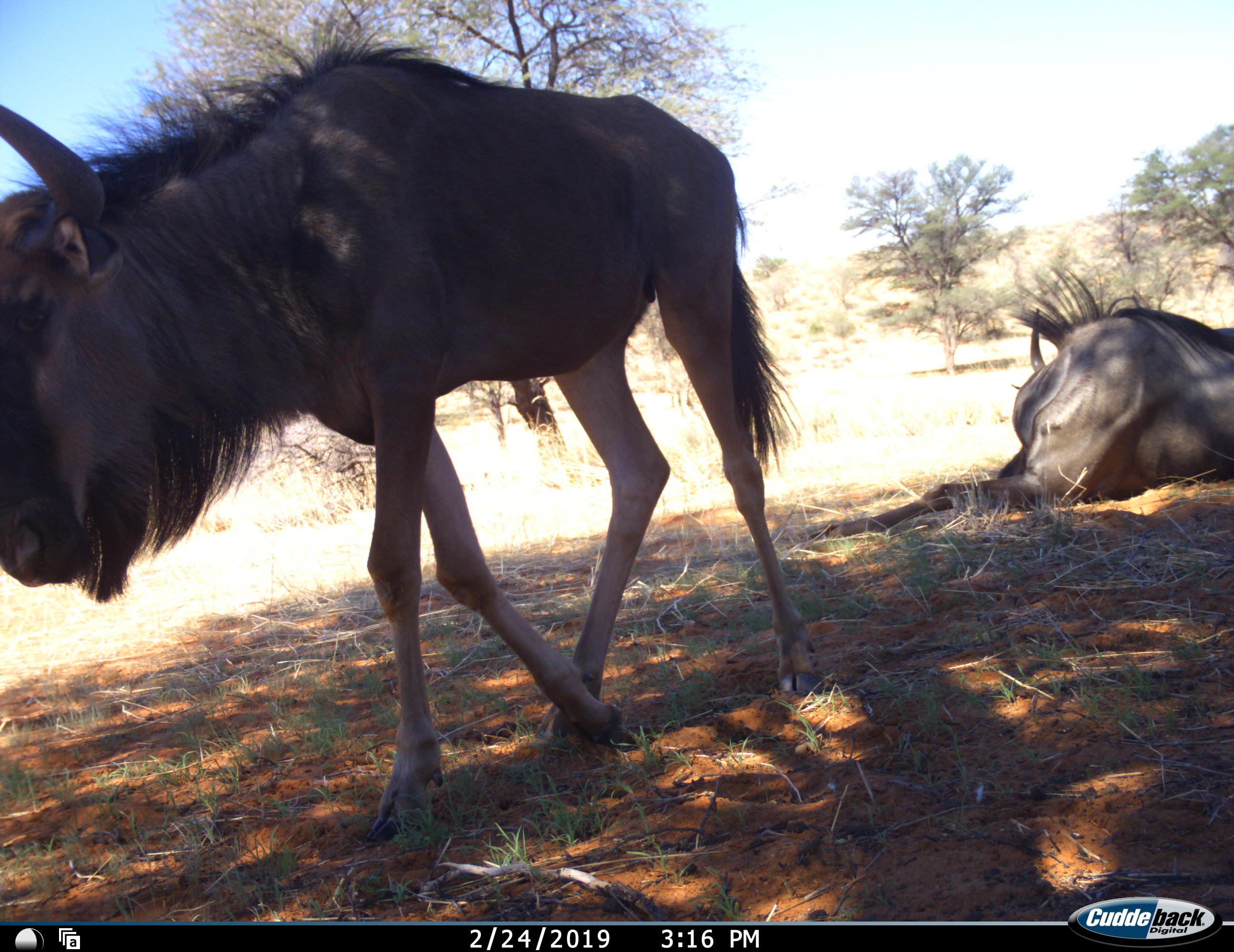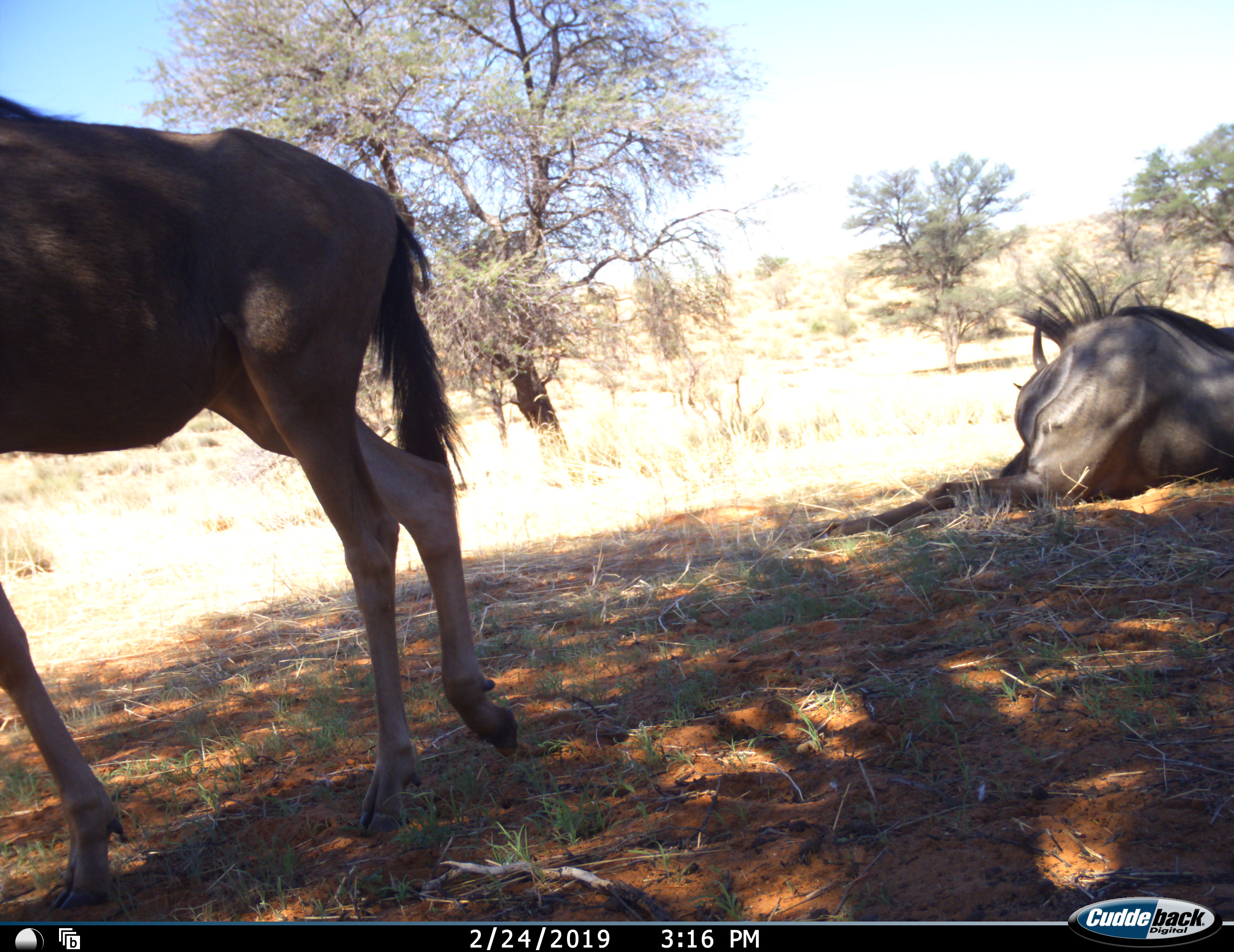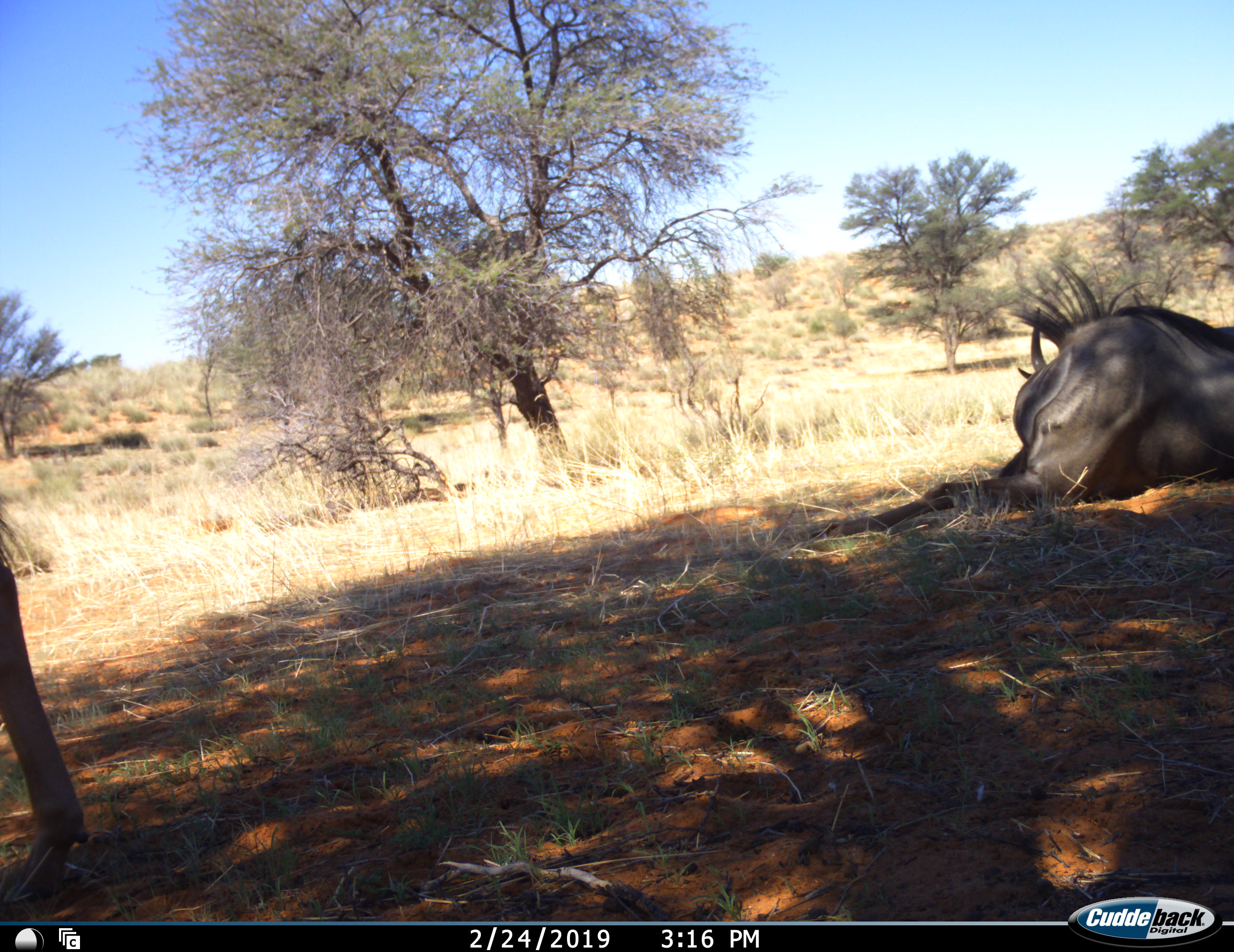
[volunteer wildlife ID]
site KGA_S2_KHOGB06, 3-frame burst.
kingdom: Animalia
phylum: Chordata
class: Mammalia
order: Artiodactyla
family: Bovidae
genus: Connochaetes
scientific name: Connochaetes taurinus taurinus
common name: blue wildebeest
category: wildebeestblue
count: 2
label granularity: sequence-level